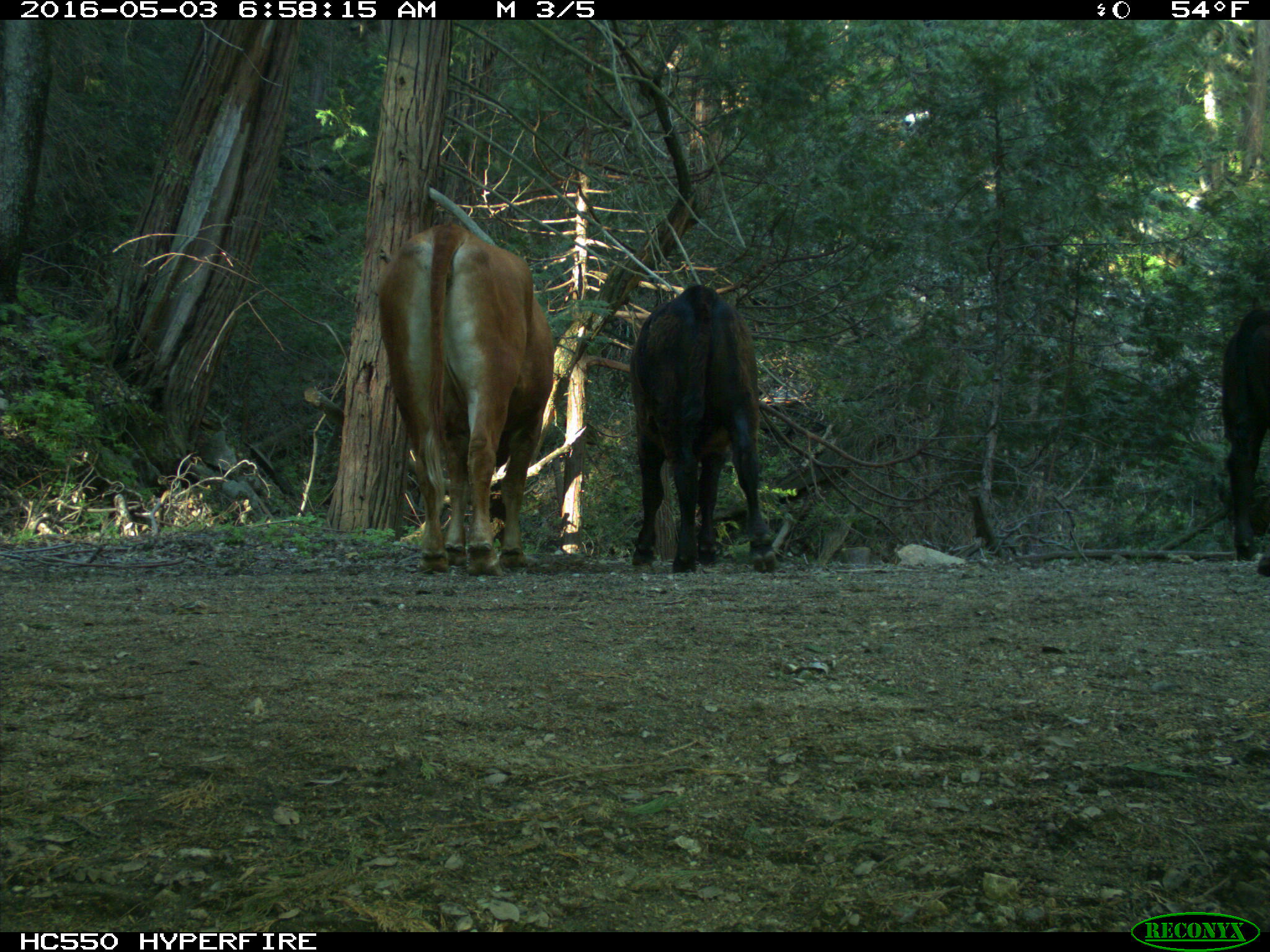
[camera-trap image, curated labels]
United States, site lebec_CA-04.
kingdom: Animalia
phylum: Chordata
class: Mammalia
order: Artiodactyla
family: Bovidae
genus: Bos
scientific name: Bos taurus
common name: domestic cow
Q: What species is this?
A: Bos taurus (domestic cow).